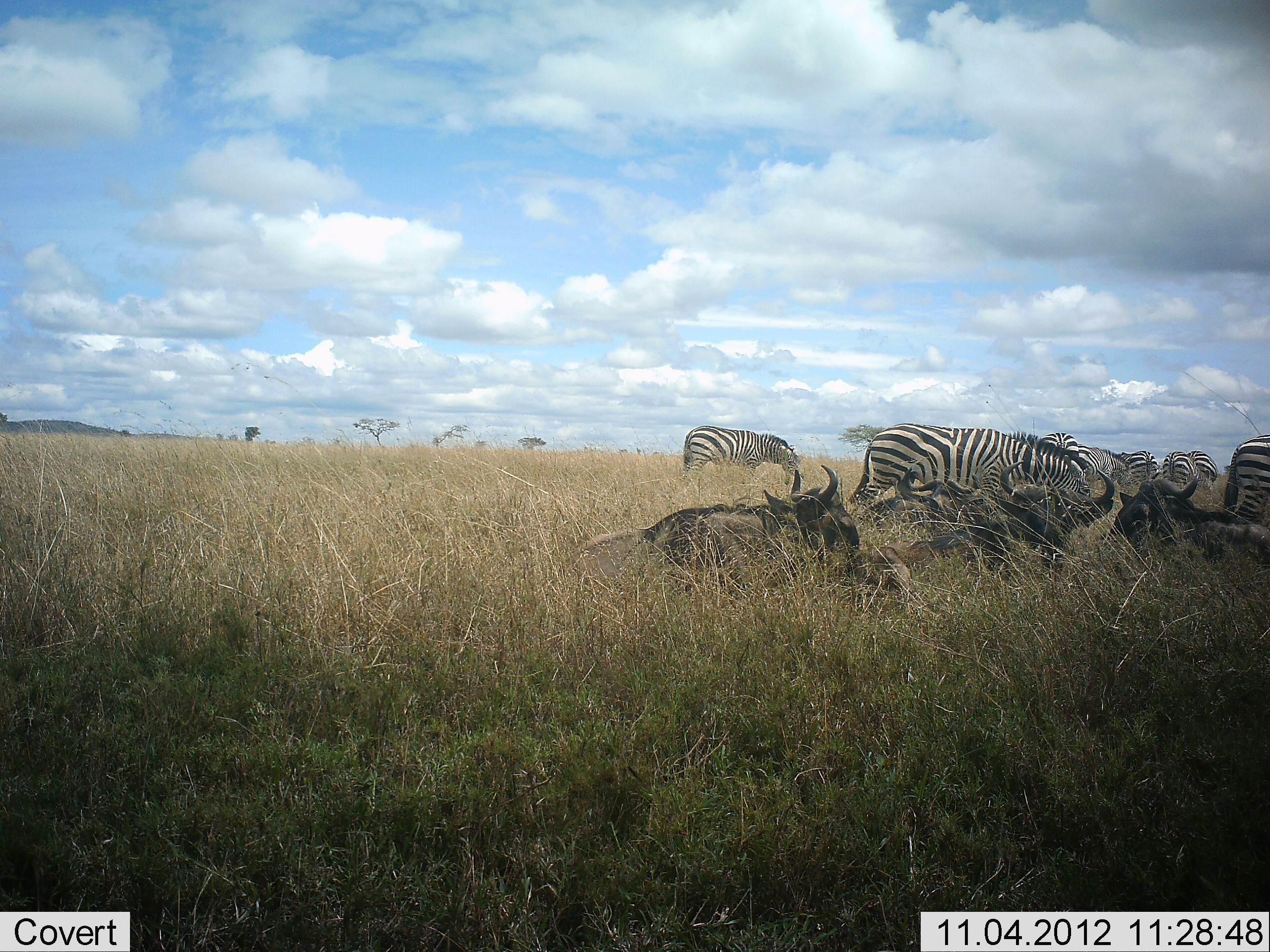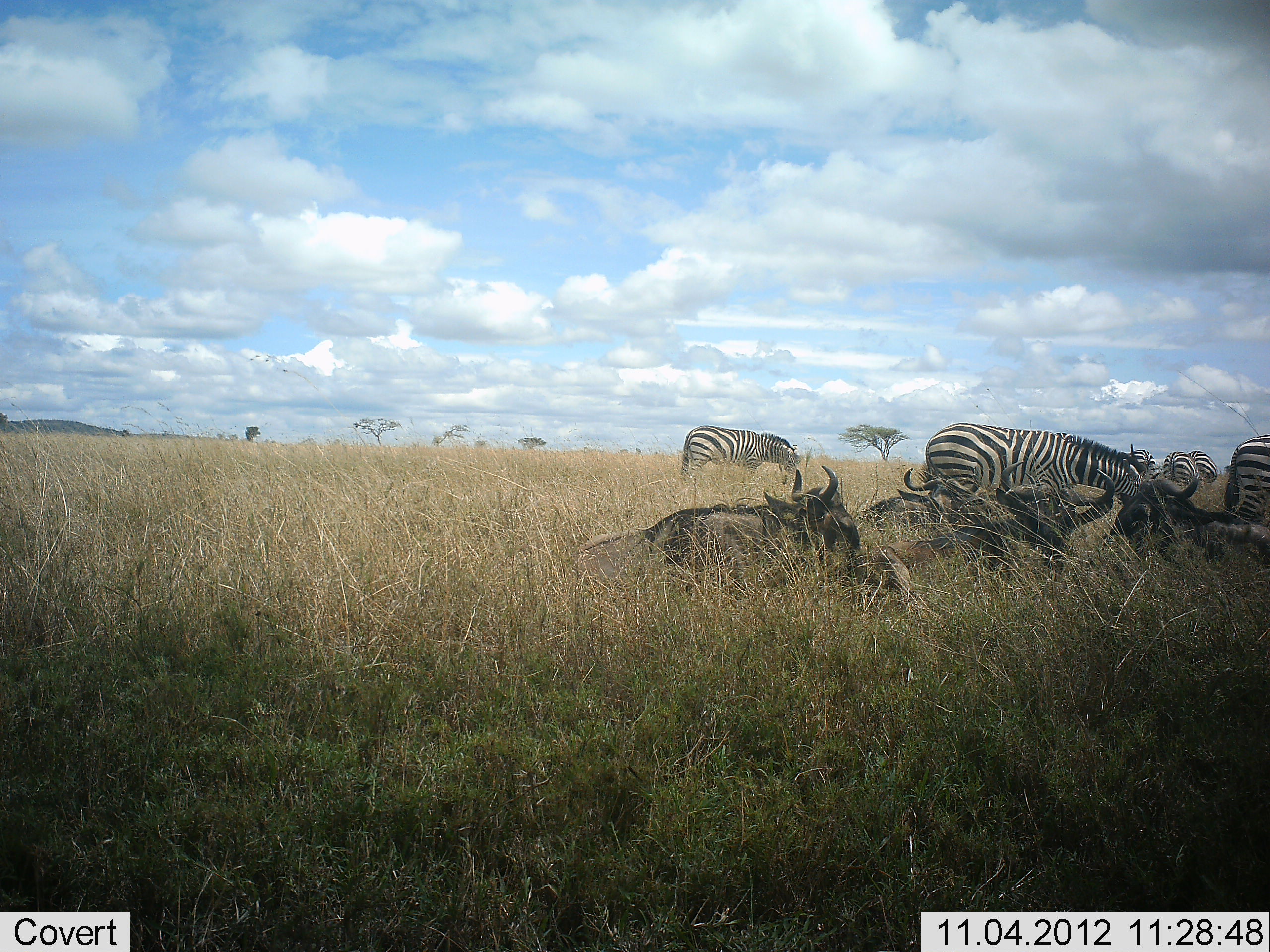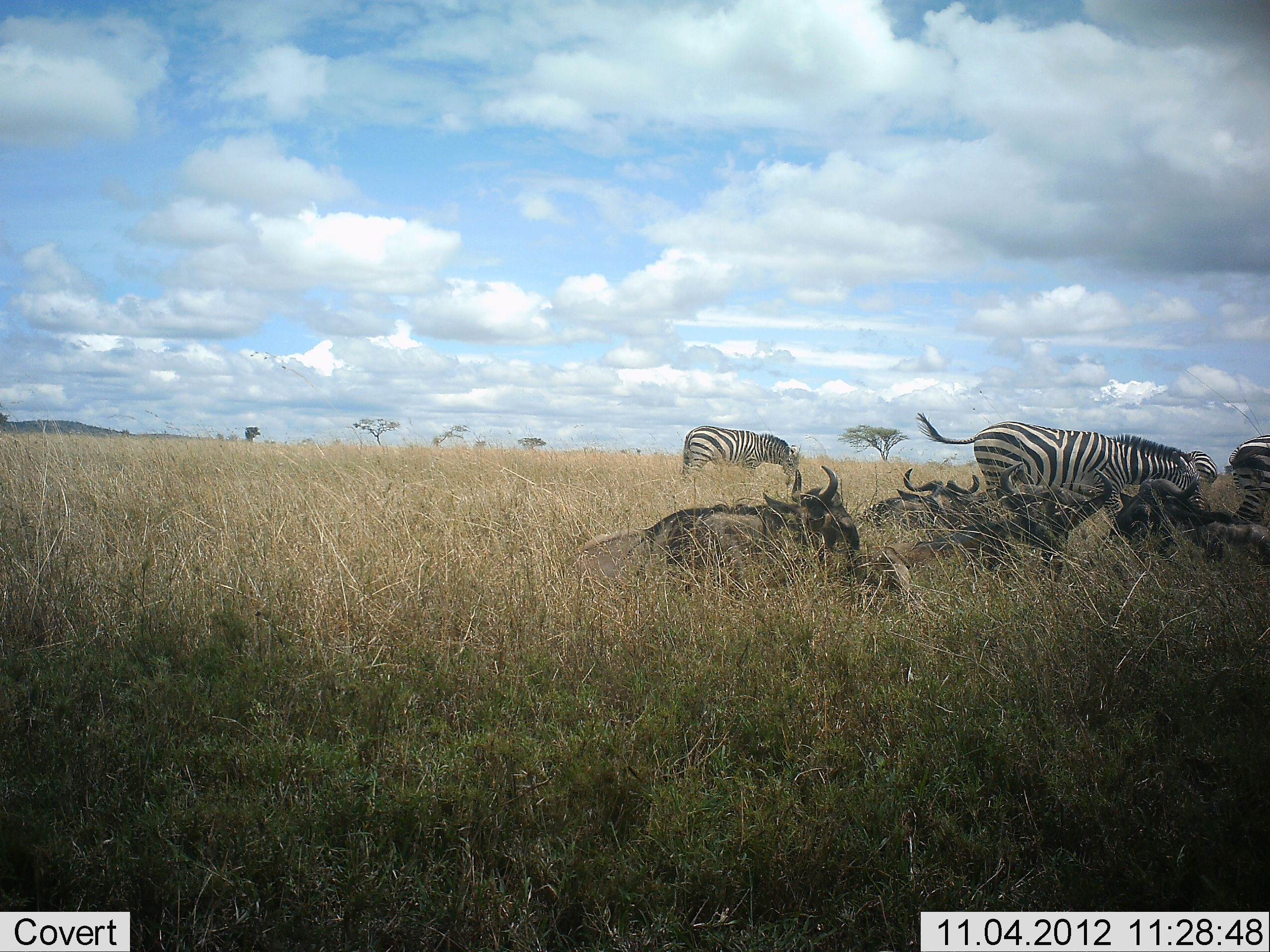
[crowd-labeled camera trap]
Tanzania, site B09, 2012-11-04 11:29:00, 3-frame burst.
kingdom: Animalia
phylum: Chordata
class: Mammalia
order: Artiodactyla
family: Bovidae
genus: Connochaetes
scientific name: Connochaetes taurinus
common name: blue wildebeest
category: wildebeest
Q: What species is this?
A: Wildebeest (blue wildebeest) (Connochaetes taurinus).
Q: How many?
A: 4.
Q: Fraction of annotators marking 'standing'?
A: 0%.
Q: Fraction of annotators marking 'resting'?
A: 100%.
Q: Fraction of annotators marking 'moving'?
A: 0%.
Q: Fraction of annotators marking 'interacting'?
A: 9%.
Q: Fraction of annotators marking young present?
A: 0%.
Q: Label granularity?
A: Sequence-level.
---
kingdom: Animalia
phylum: Chordata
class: Mammalia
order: Perissodactyla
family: Equidae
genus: Equus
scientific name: Equus quagga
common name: plains zebra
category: zebra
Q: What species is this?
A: Zebra (plains zebra) (Equus quagga).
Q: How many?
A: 6.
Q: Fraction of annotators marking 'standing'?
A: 45%.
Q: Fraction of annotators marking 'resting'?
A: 0%.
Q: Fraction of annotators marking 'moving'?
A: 73%.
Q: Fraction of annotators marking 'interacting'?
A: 0%.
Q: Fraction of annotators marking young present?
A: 0%.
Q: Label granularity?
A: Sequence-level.